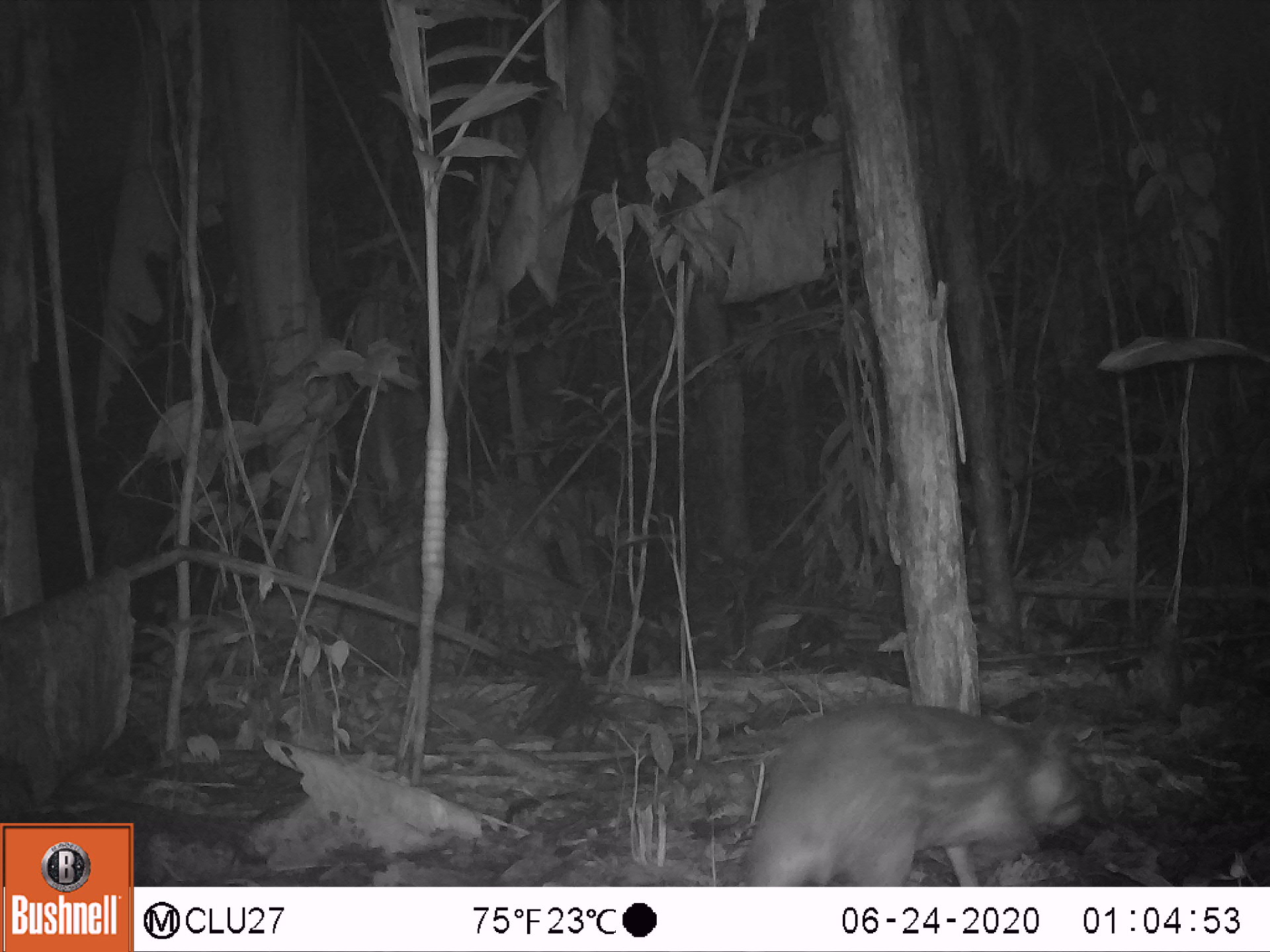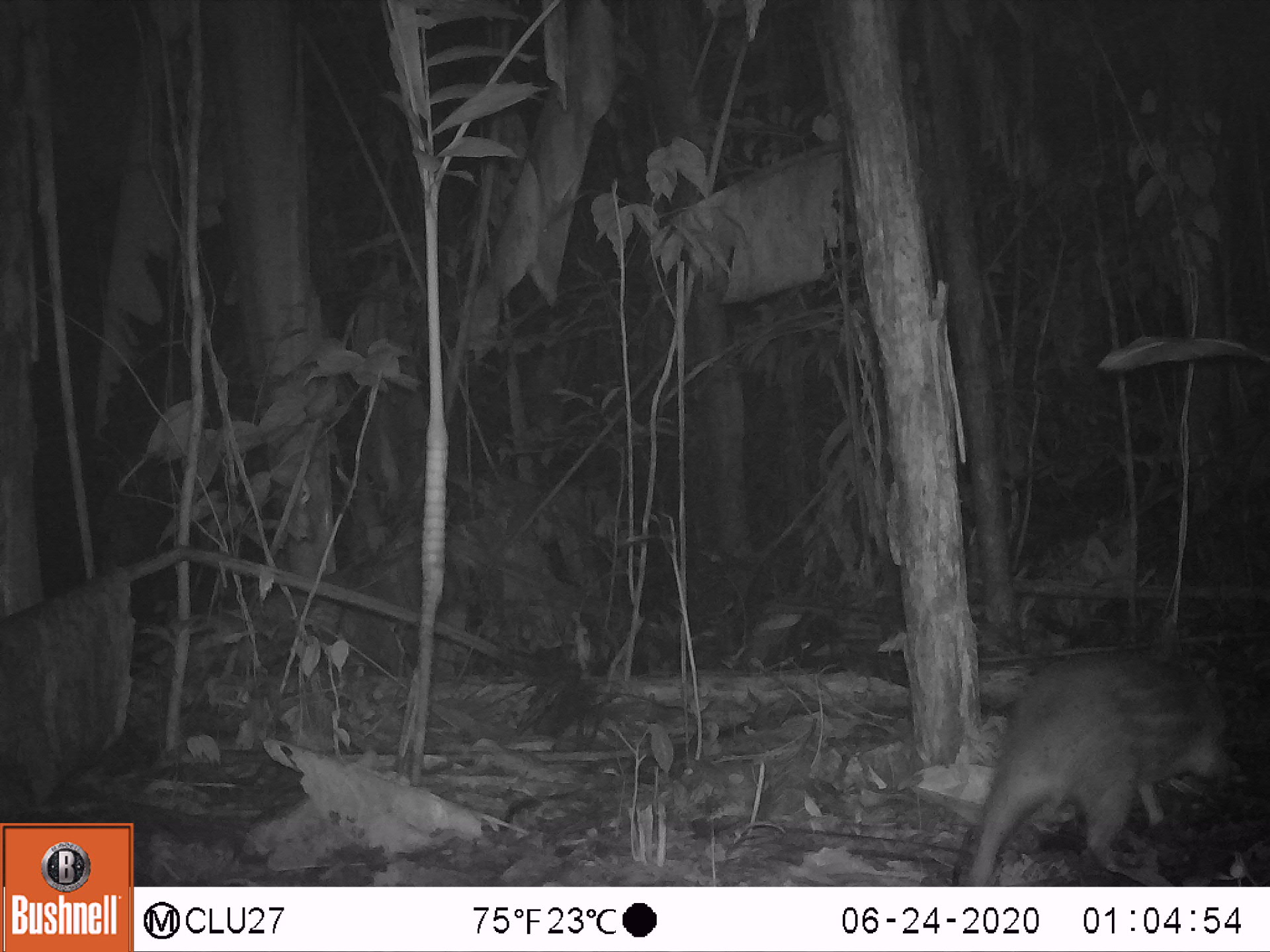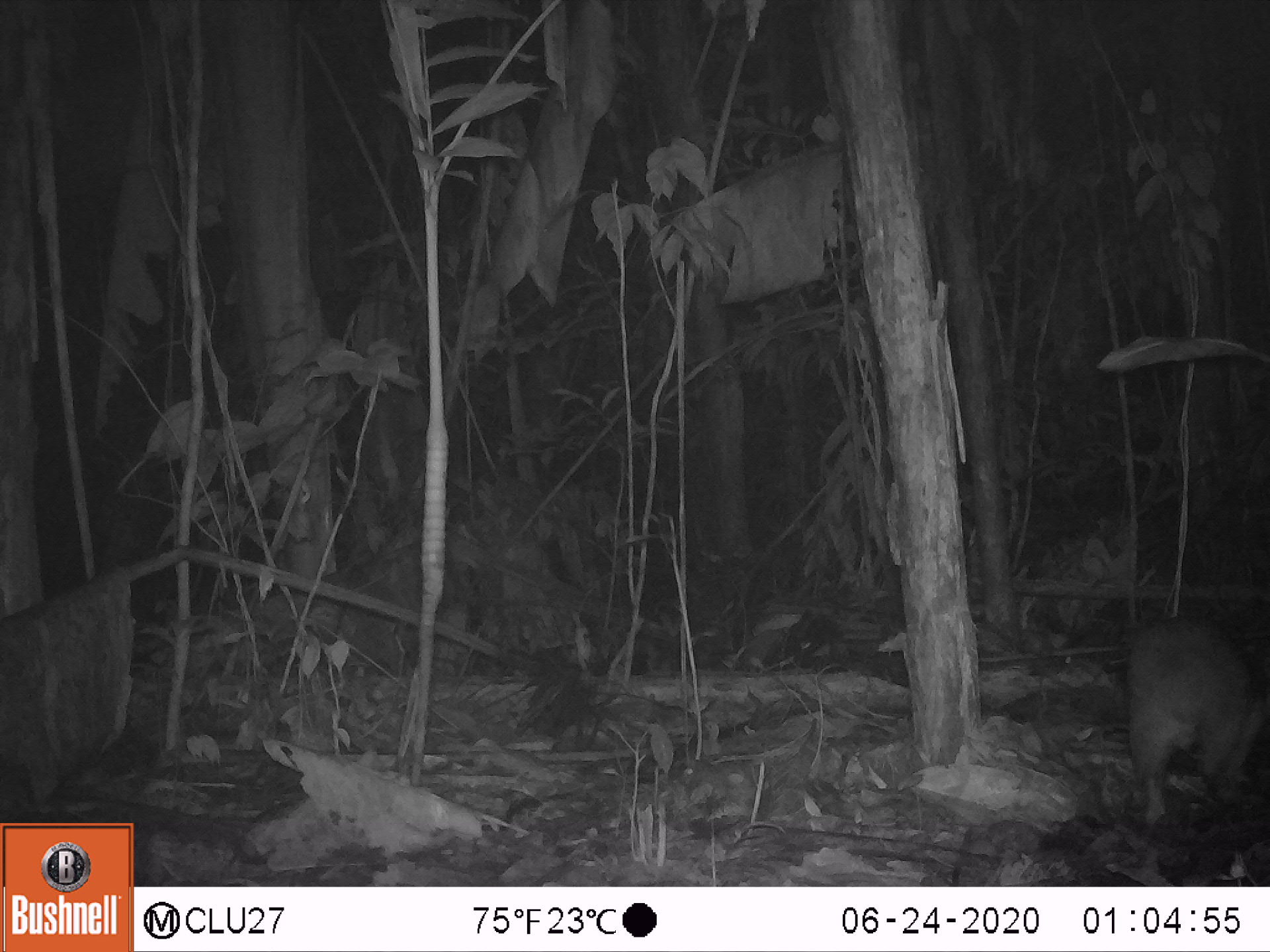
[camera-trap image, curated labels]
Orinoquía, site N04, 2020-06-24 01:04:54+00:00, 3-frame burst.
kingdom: Animalia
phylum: Chordata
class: Mammalia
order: Rodentia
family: Cuniculidae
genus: Cuniculus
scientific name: Cuniculus paca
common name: spotted paca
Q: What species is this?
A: Spotted paca (Cuniculus paca).